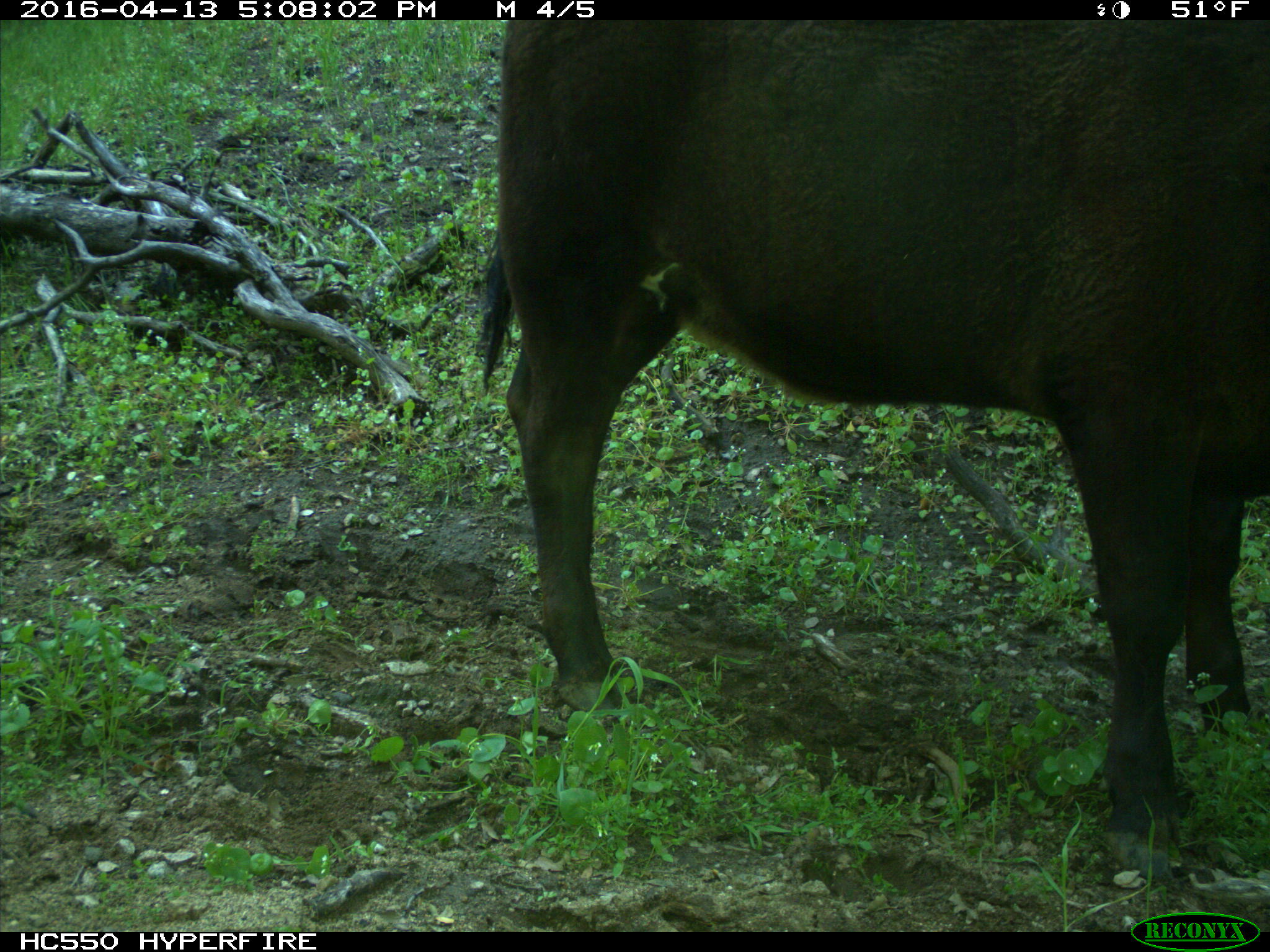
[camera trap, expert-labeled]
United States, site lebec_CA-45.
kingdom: Animalia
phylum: Chordata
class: Mammalia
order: Artiodactyla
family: Bovidae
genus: Bos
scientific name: Bos taurus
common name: domestic cow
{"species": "Bos taurus (domestic cow)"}